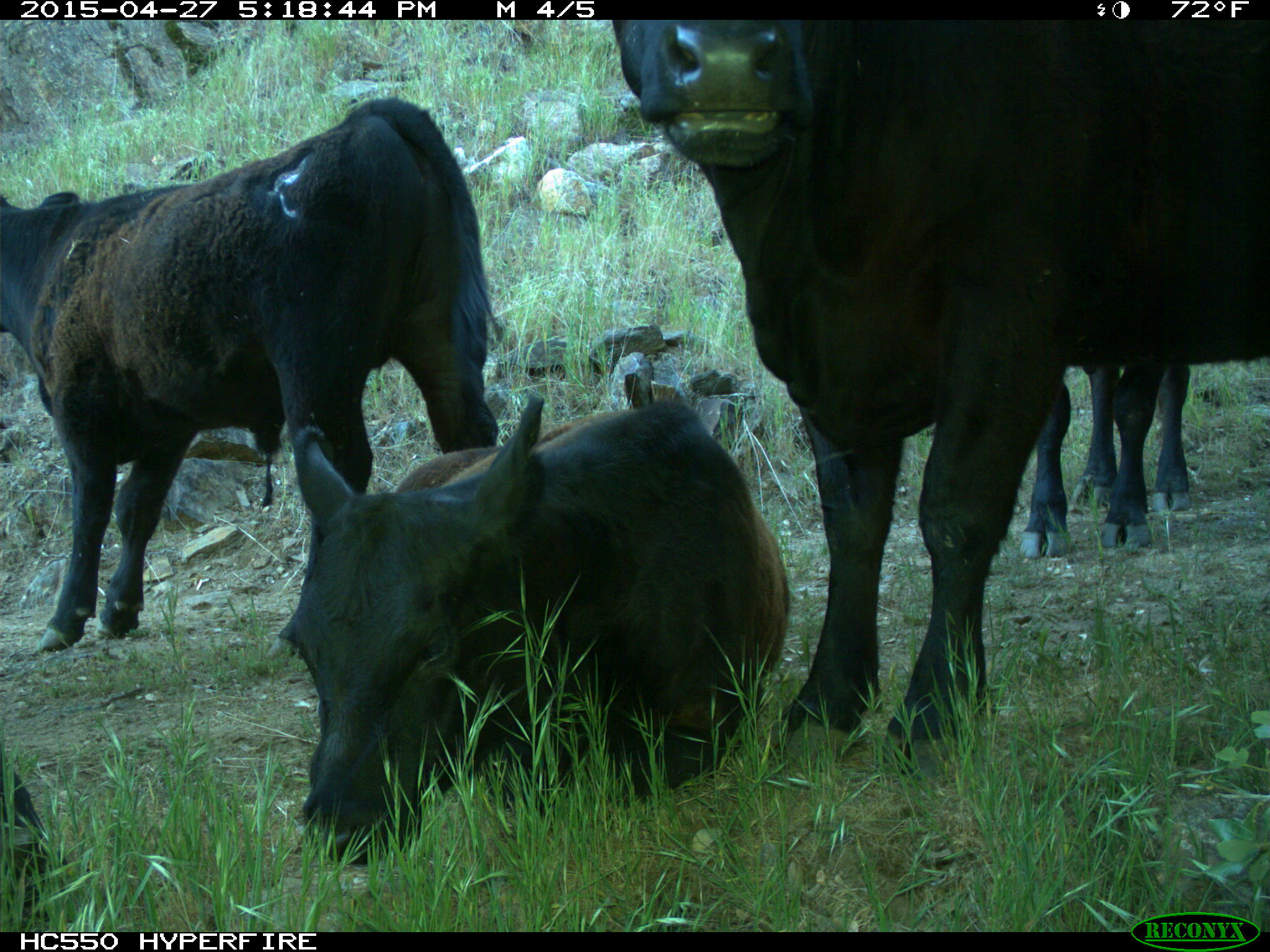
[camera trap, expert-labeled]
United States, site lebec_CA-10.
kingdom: Animalia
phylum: Chordata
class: Mammalia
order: Artiodactyla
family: Bovidae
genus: Bos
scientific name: Bos taurus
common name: domestic cow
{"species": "Bos taurus (domestic cow)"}